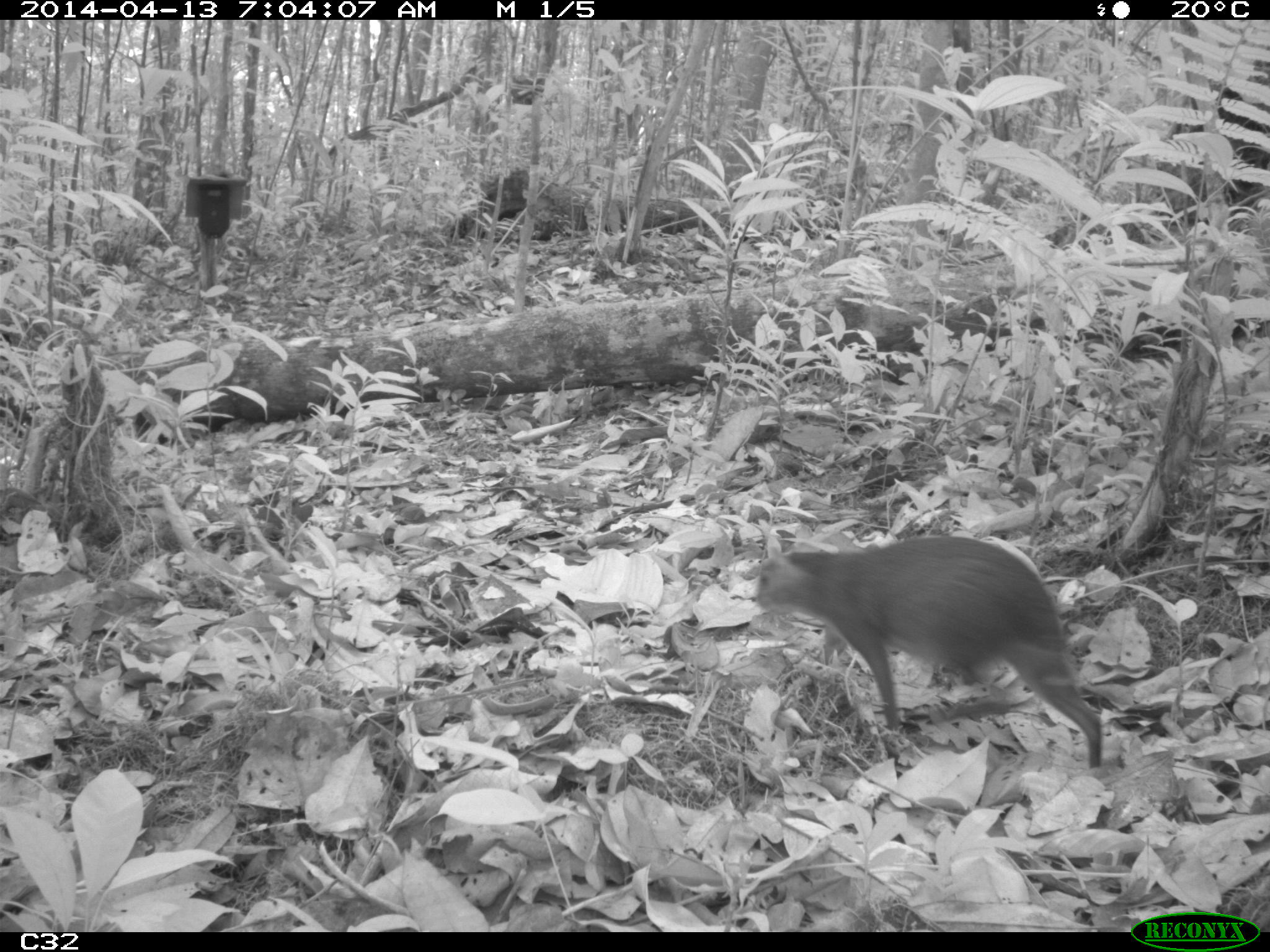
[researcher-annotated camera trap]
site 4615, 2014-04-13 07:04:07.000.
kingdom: Animalia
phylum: Chordata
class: Mammalia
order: Rodentia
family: Dasyproctidae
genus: Myoprocta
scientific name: Myoprocta pratti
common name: green acouchi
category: myoprocta pratii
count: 1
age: adult